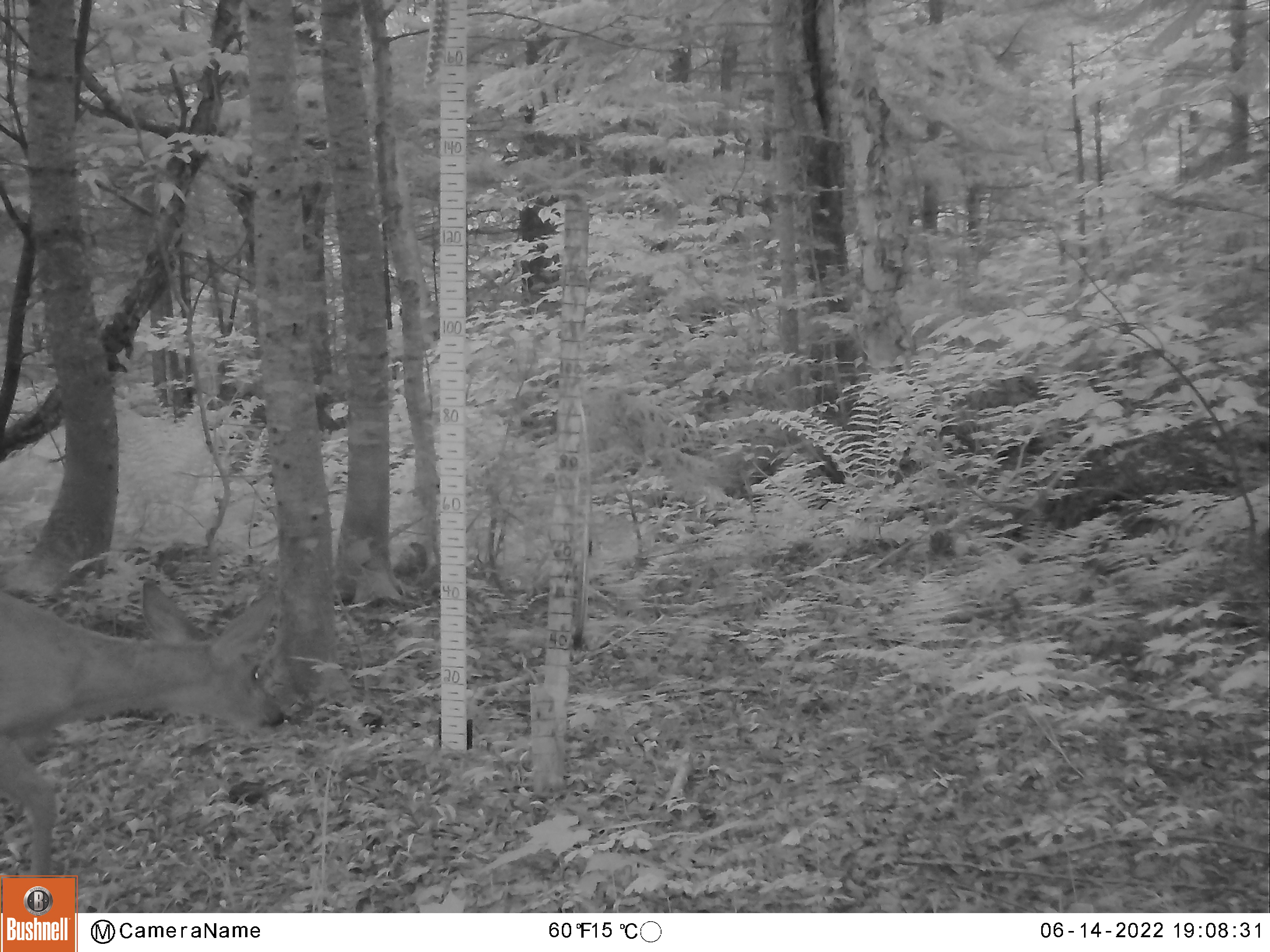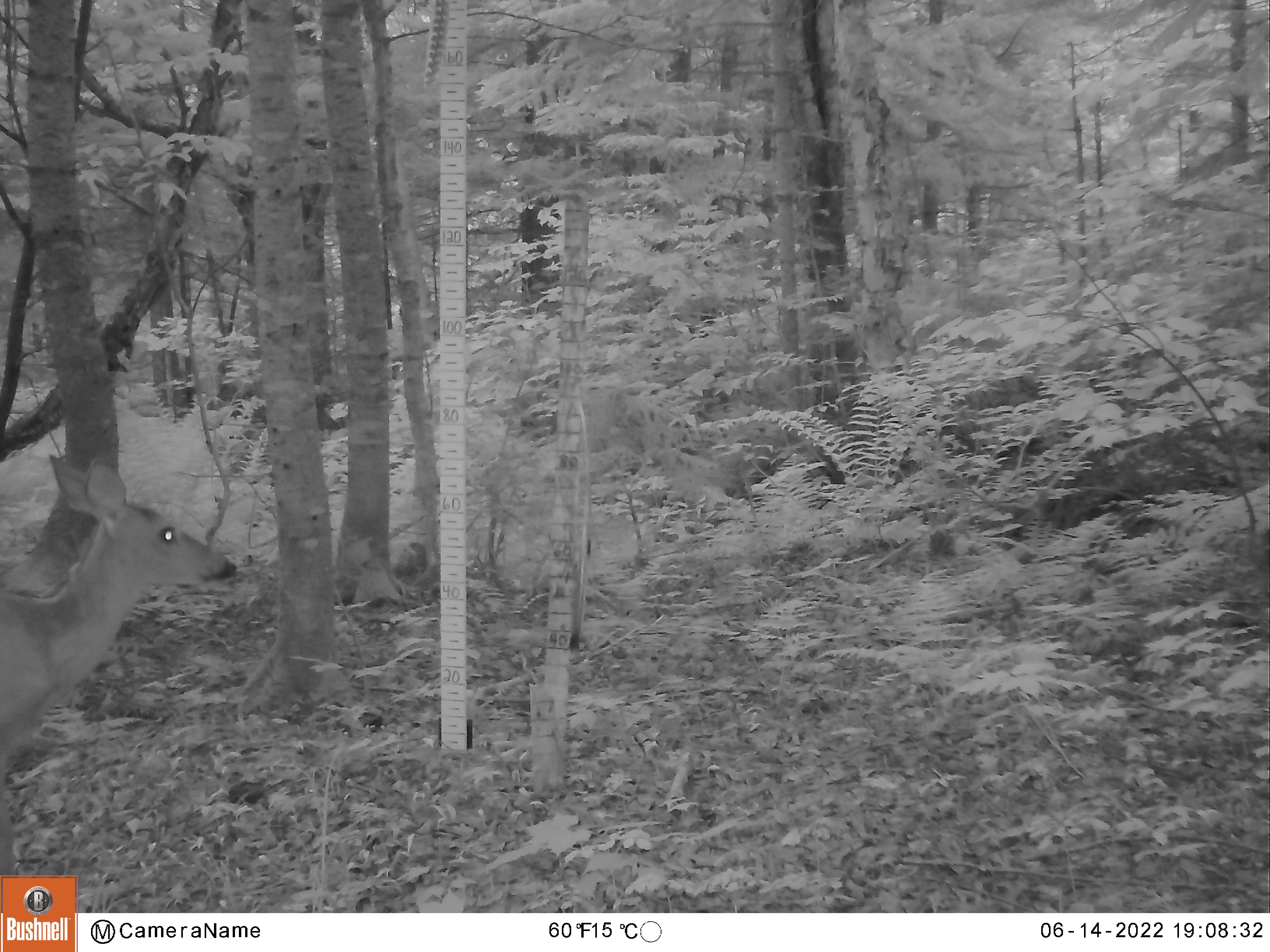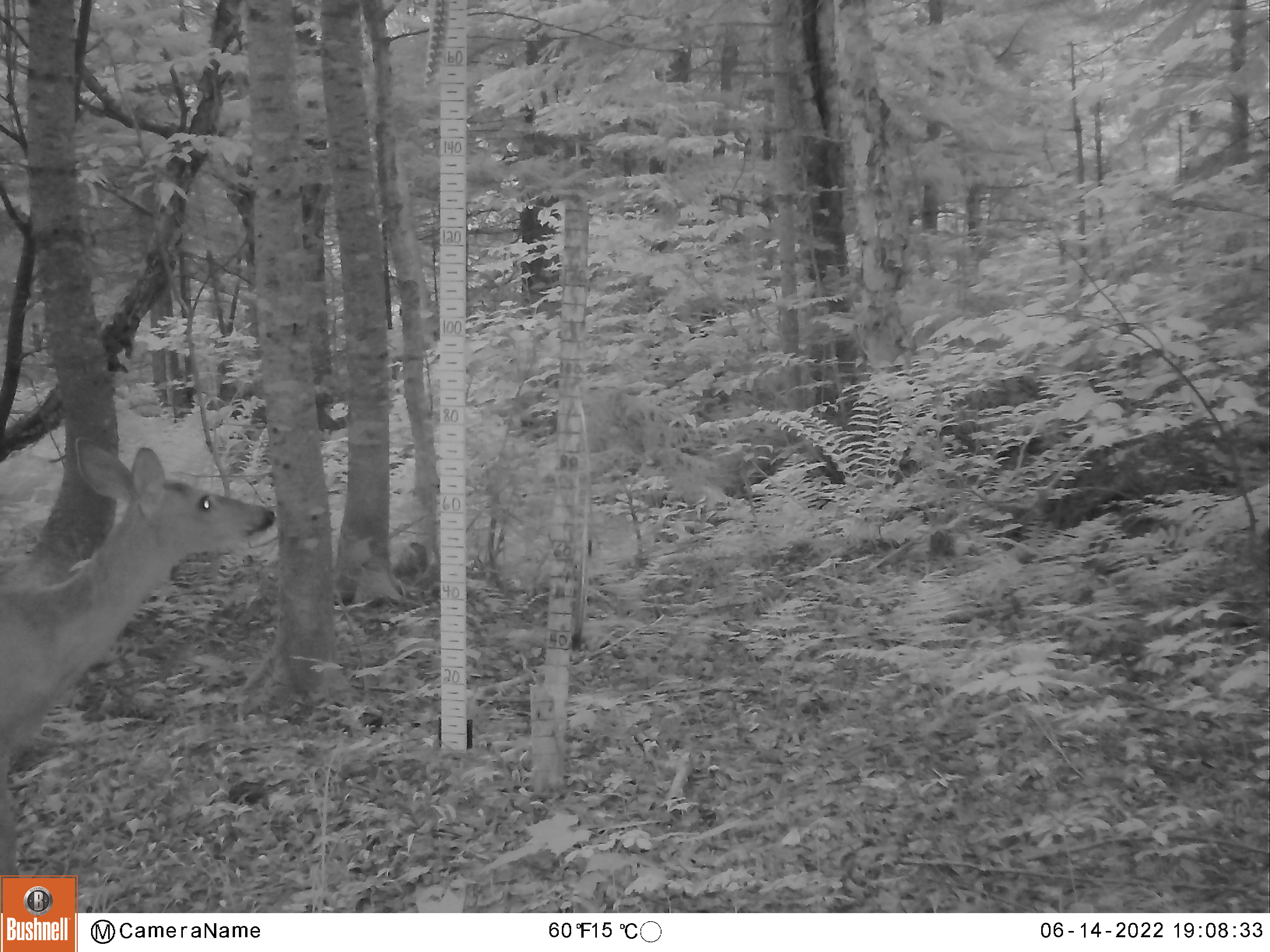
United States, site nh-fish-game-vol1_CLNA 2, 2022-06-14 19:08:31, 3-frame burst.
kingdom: Animalia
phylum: Chordata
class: Mammalia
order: Artiodactyla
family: Cervidae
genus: Odocoileus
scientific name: Odocoileus virginianus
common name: white-tailed deer